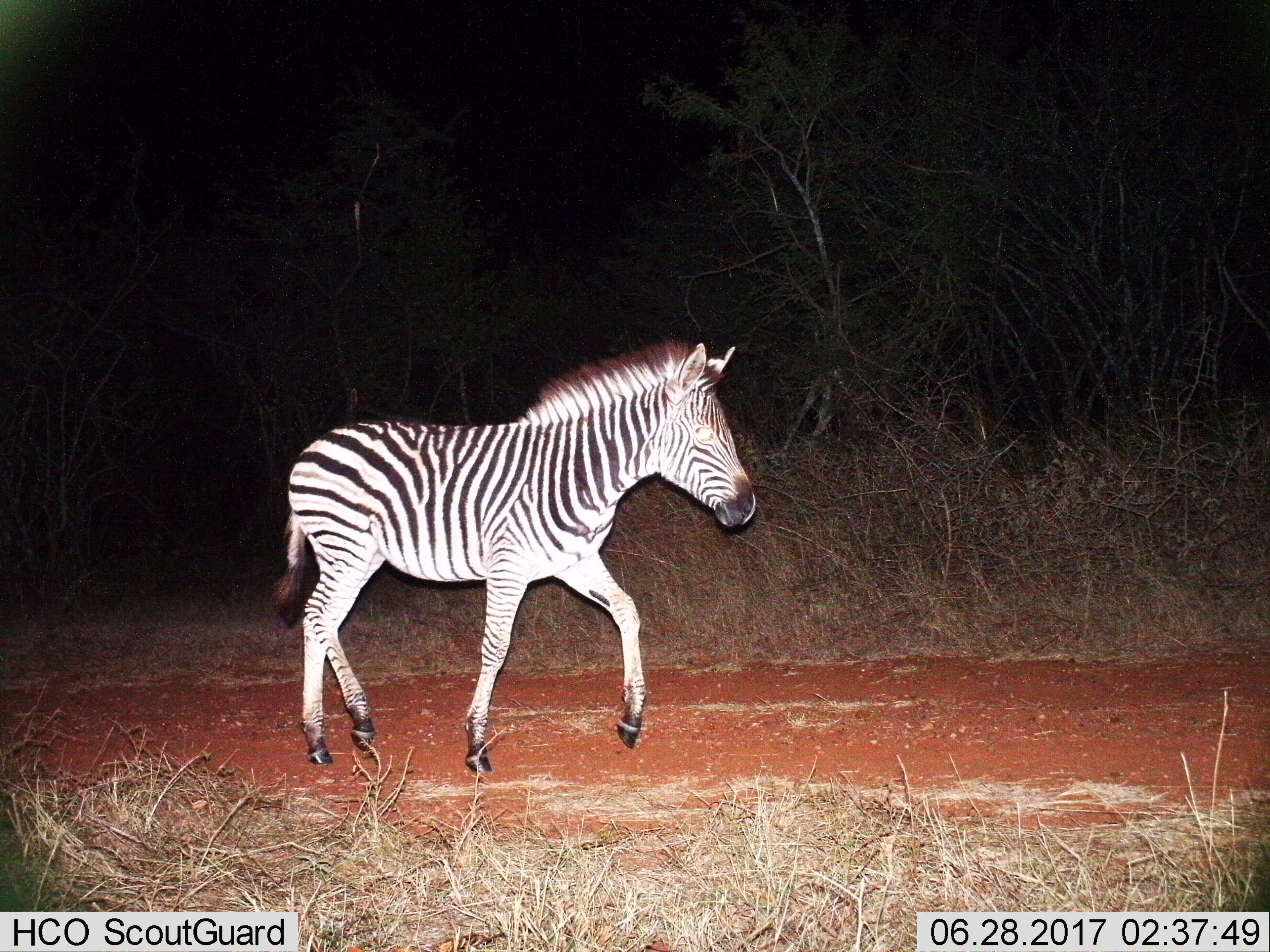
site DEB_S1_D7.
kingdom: Animalia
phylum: Chordata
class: Mammalia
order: Perissodactyla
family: Equidae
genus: Equus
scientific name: Equus quagga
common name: plains zebra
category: zebraplains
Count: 1.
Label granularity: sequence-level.